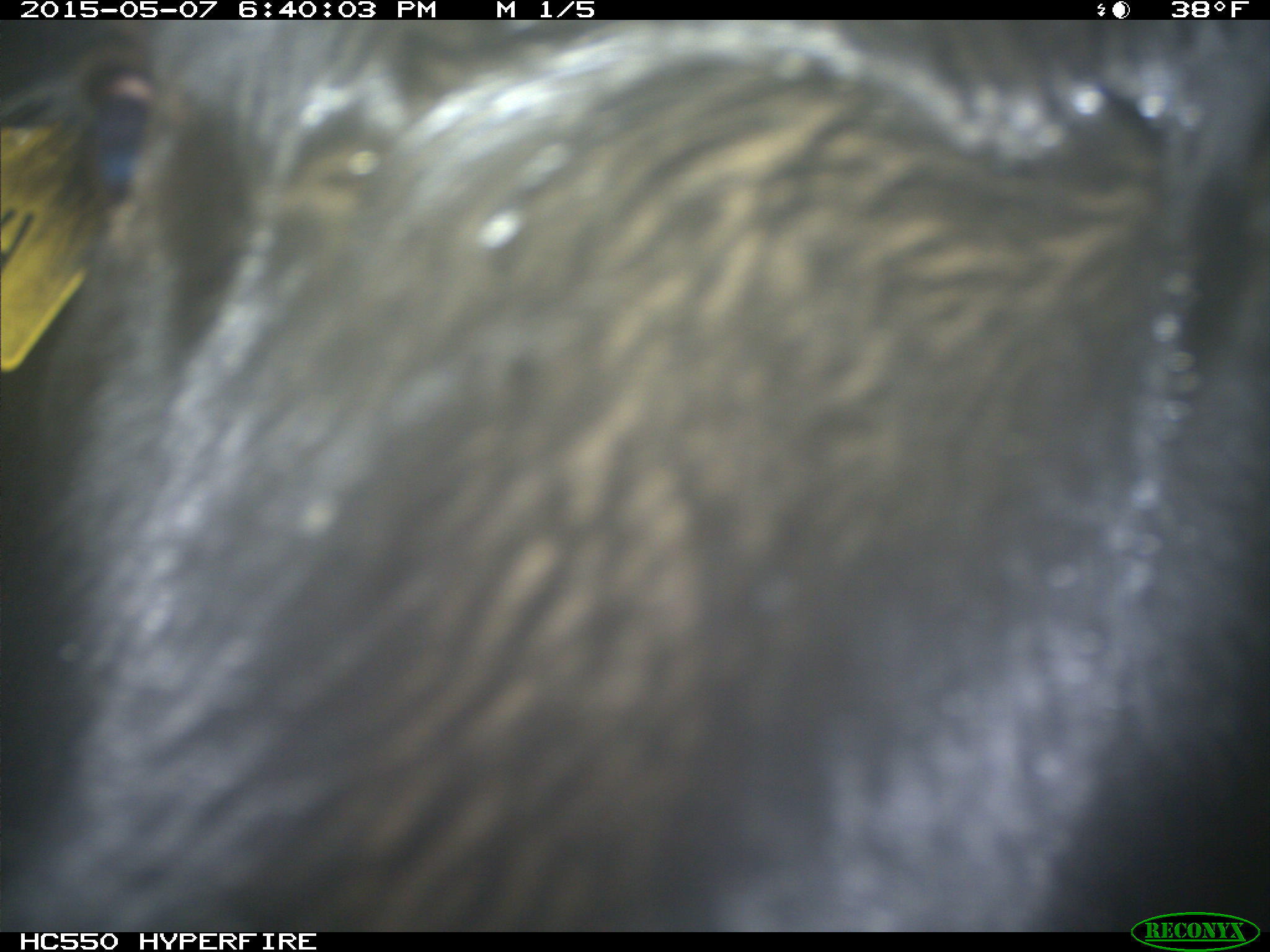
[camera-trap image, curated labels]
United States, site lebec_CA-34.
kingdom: Animalia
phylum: Chordata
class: Mammalia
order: Artiodactyla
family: Bovidae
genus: Bos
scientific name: Bos taurus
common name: domestic cow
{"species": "Bos taurus (domestic cow)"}